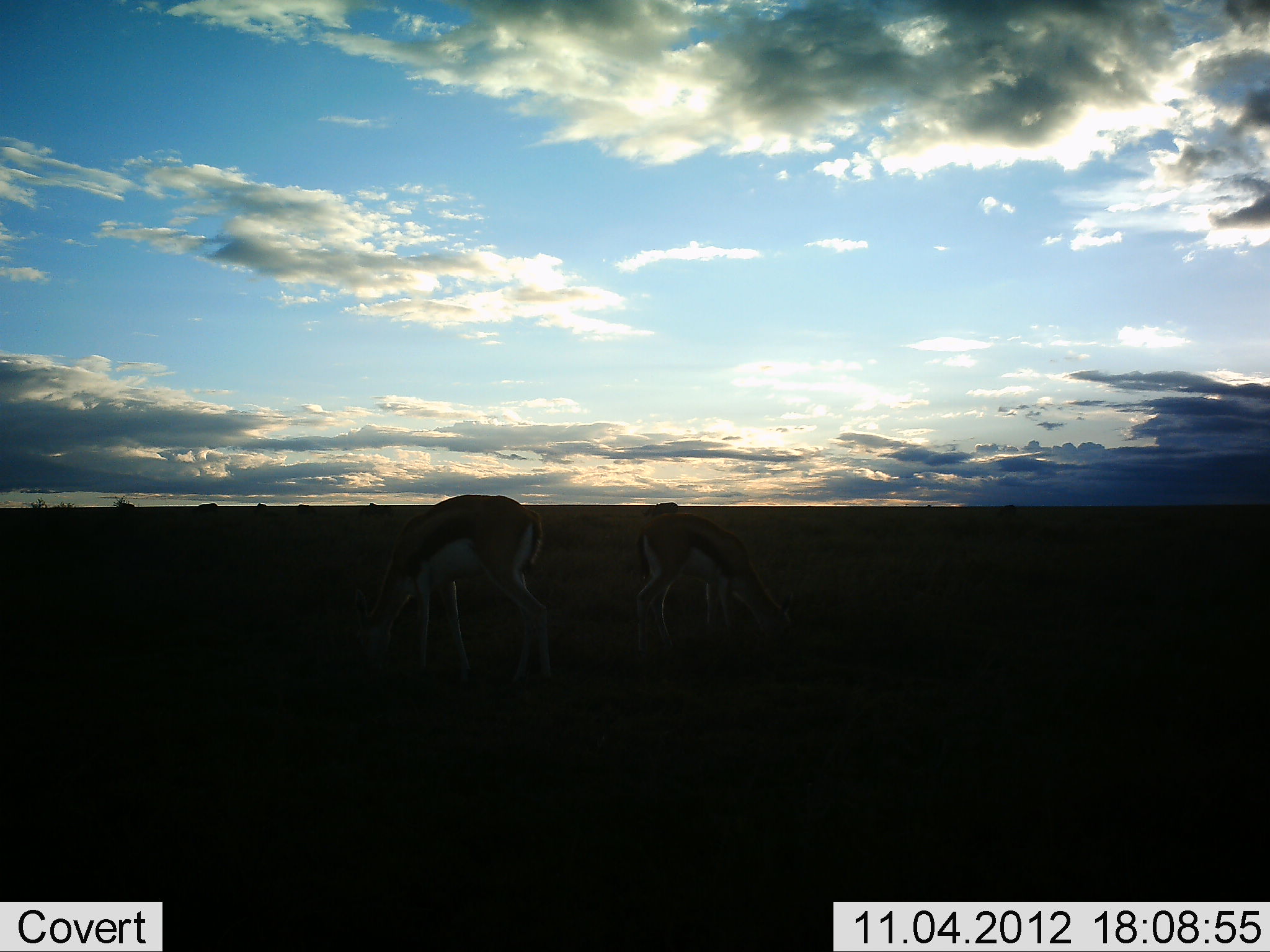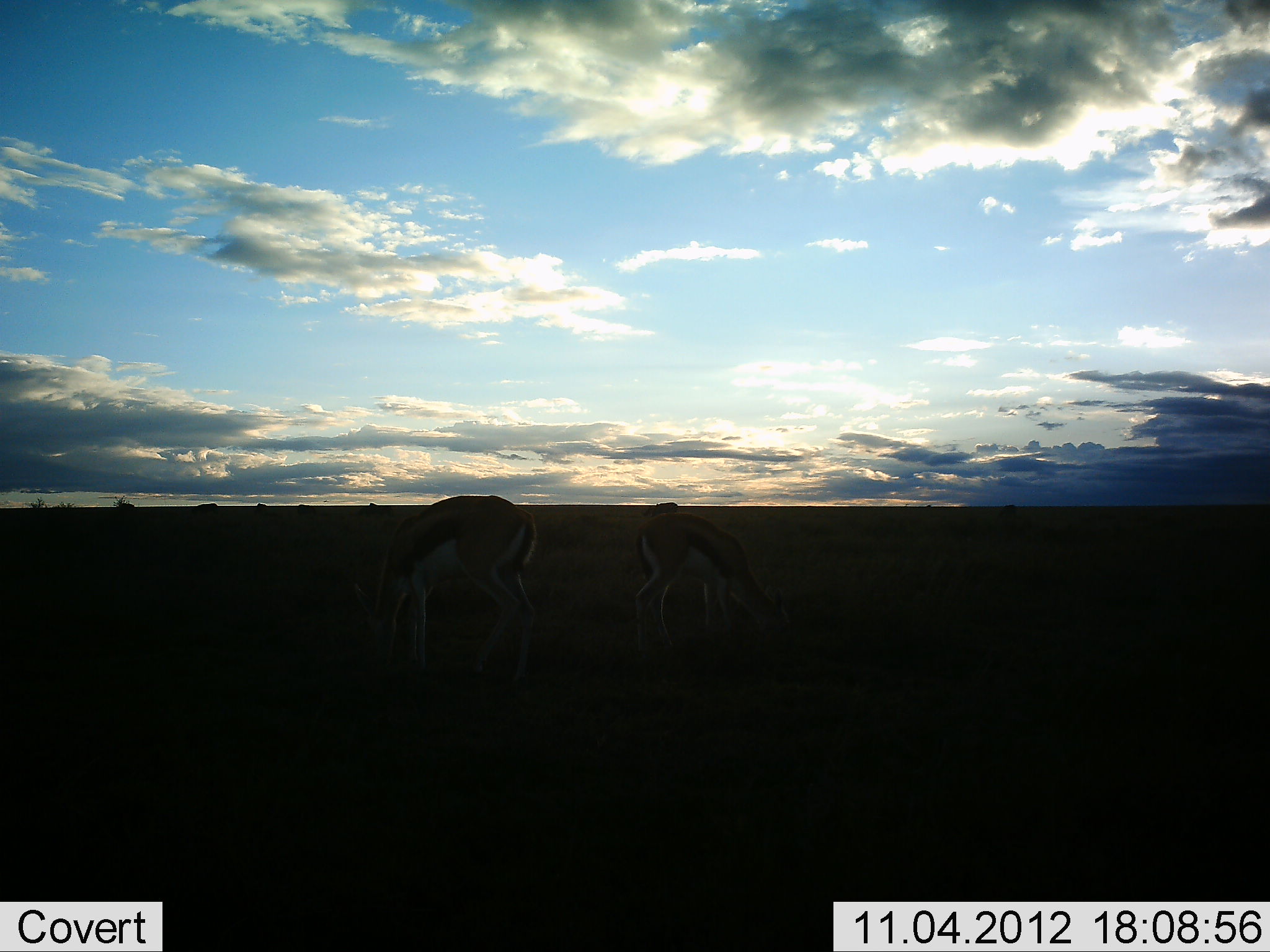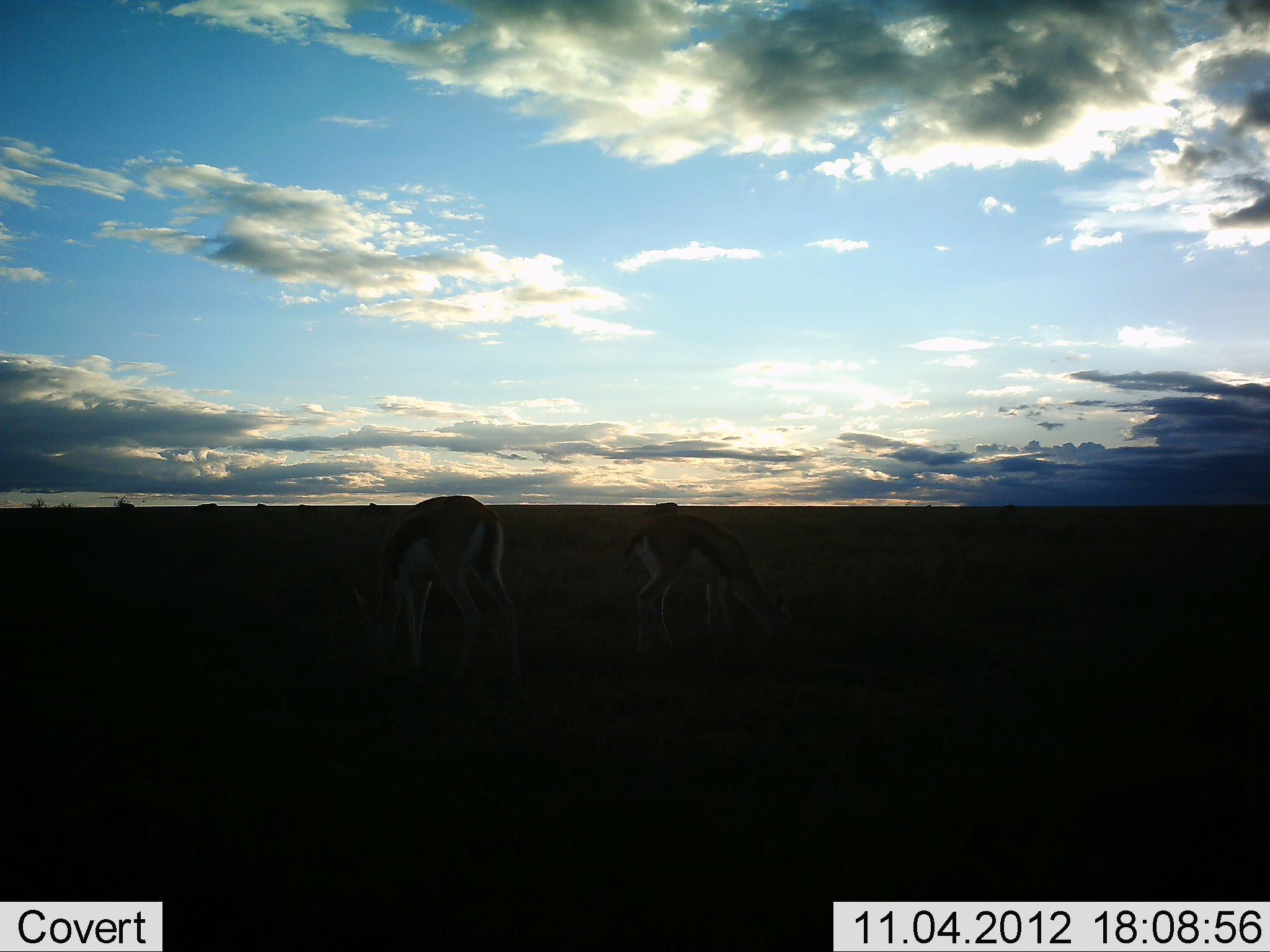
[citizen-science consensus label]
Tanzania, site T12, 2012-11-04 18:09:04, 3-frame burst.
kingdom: Animalia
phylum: Chordata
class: Mammalia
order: Artiodactyla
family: Bovidae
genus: Eudorcas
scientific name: Eudorcas thomsonii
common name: thomson's gazelle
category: gazellethomsons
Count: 2.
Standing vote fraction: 40%.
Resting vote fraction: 0%.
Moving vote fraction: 10%.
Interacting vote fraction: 0%.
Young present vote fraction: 0%.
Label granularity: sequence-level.